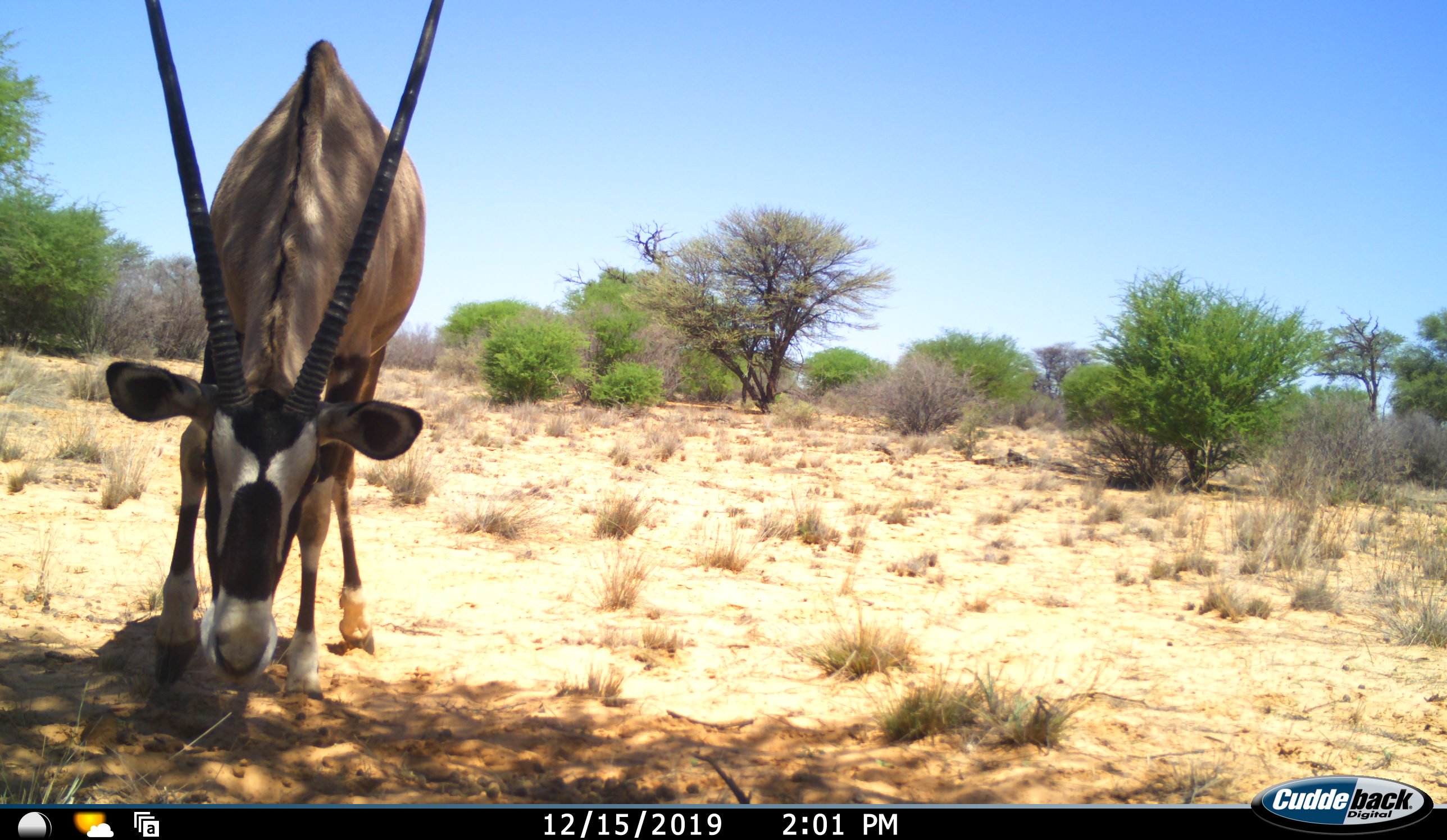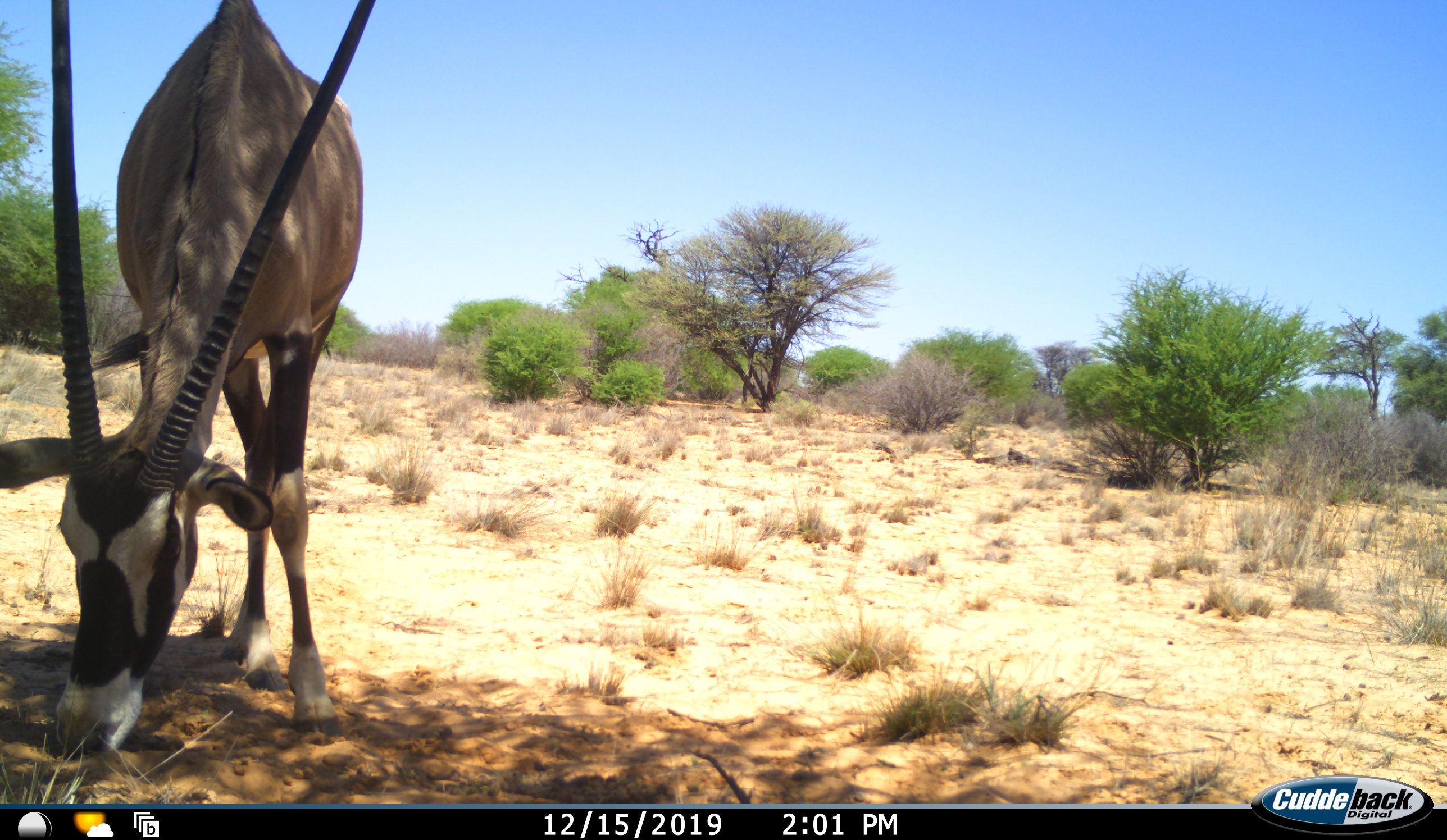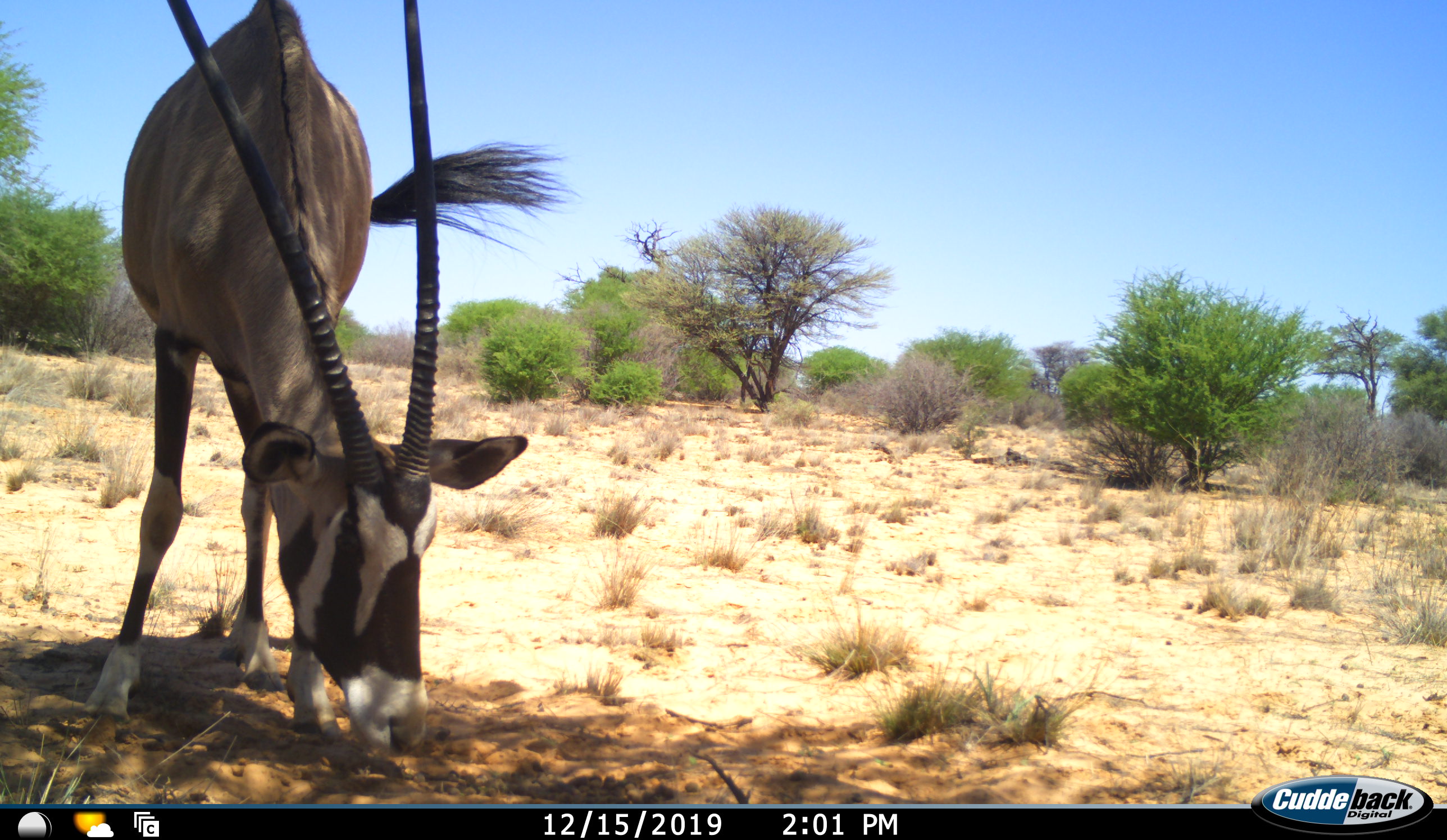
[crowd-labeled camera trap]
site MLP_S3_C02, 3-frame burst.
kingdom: Animalia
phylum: Chordata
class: Mammalia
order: Artiodactyla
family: Bovidae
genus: Oryx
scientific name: Oryx gazella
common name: gemsbok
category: oryx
Oryx (gemsbok) (Oryx gazella), count 1. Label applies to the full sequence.